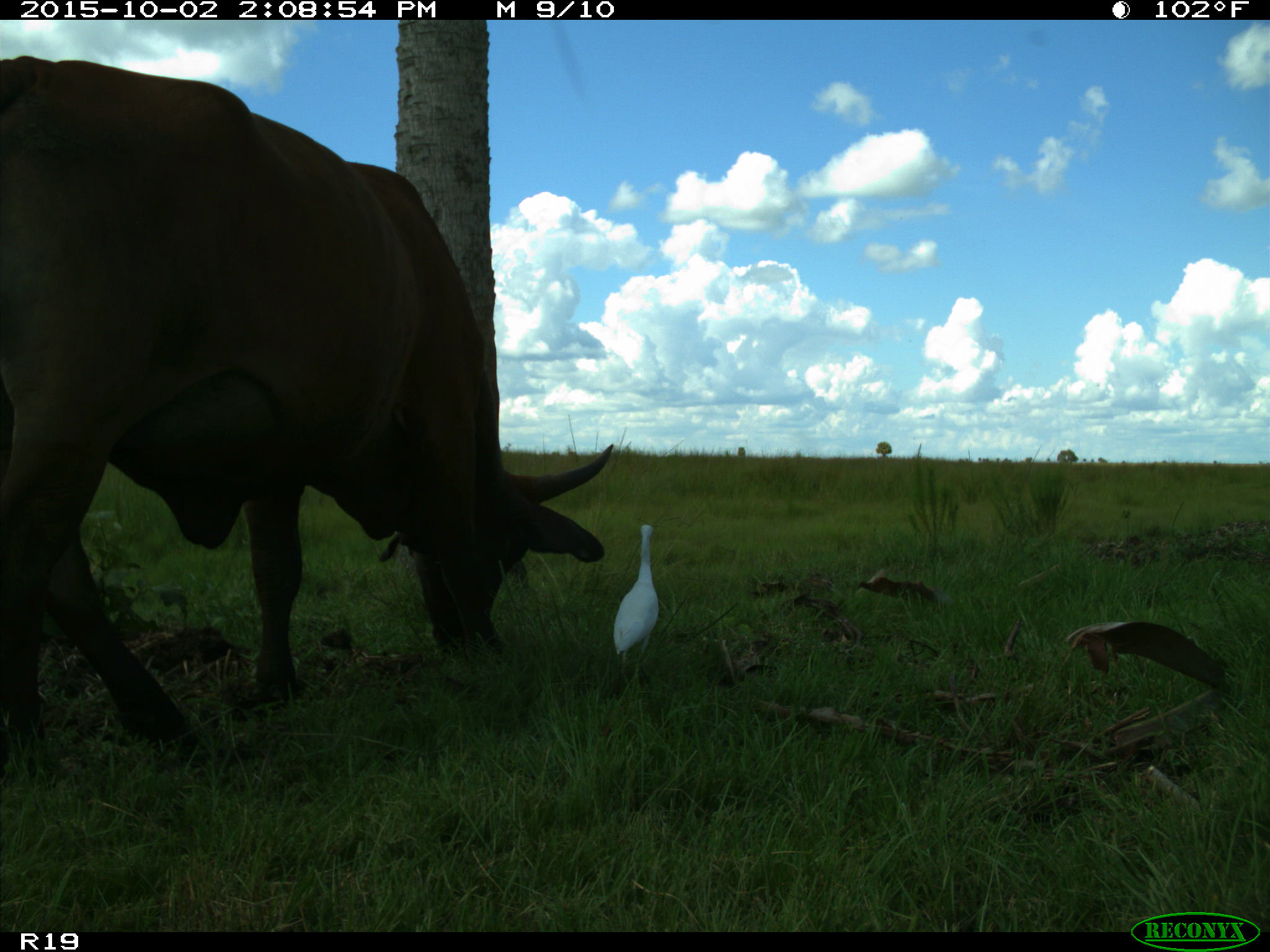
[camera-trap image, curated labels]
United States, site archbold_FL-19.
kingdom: Animalia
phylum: Chordata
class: Mammalia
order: Artiodactyla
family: Bovidae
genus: Bos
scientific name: Bos taurus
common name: domestic cow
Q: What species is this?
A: Bos taurus (domestic cow).